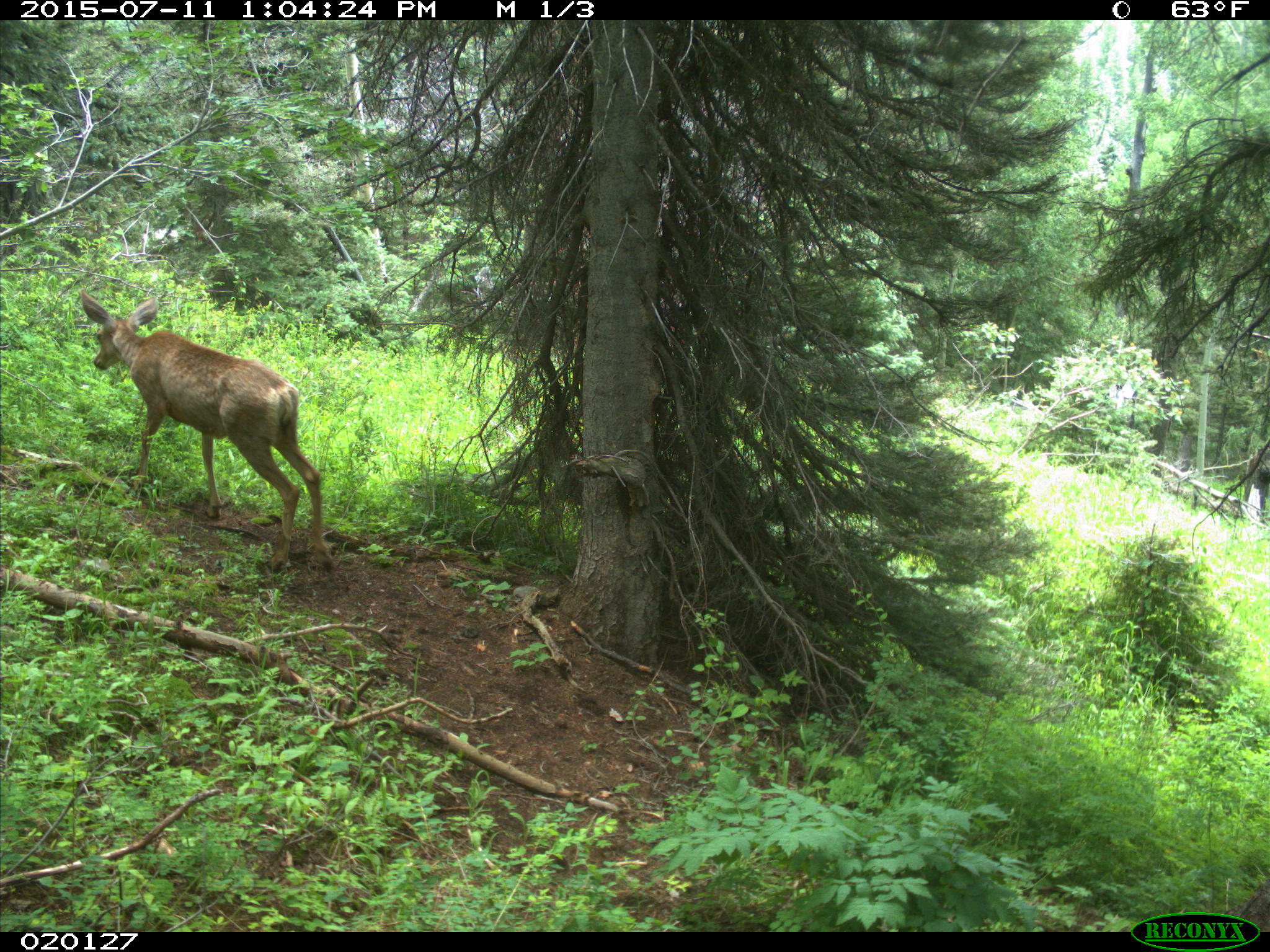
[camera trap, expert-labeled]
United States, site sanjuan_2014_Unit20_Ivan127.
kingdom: Animalia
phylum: Chordata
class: Mammalia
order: Artiodactyla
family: Cervidae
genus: Odocoileus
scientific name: Odocoileus hemionus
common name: mule deer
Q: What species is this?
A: Odocoileus hemionus (mule deer).